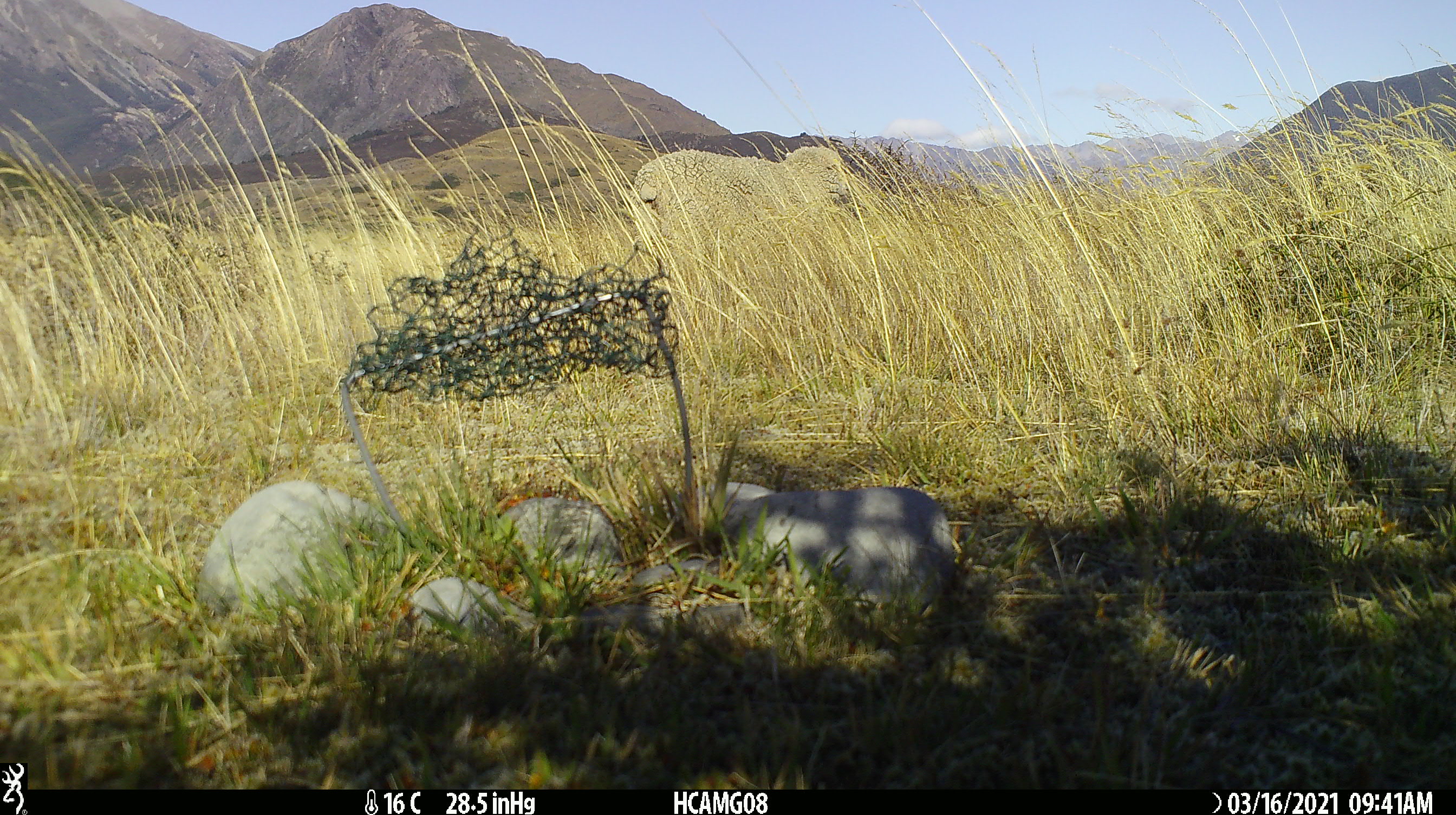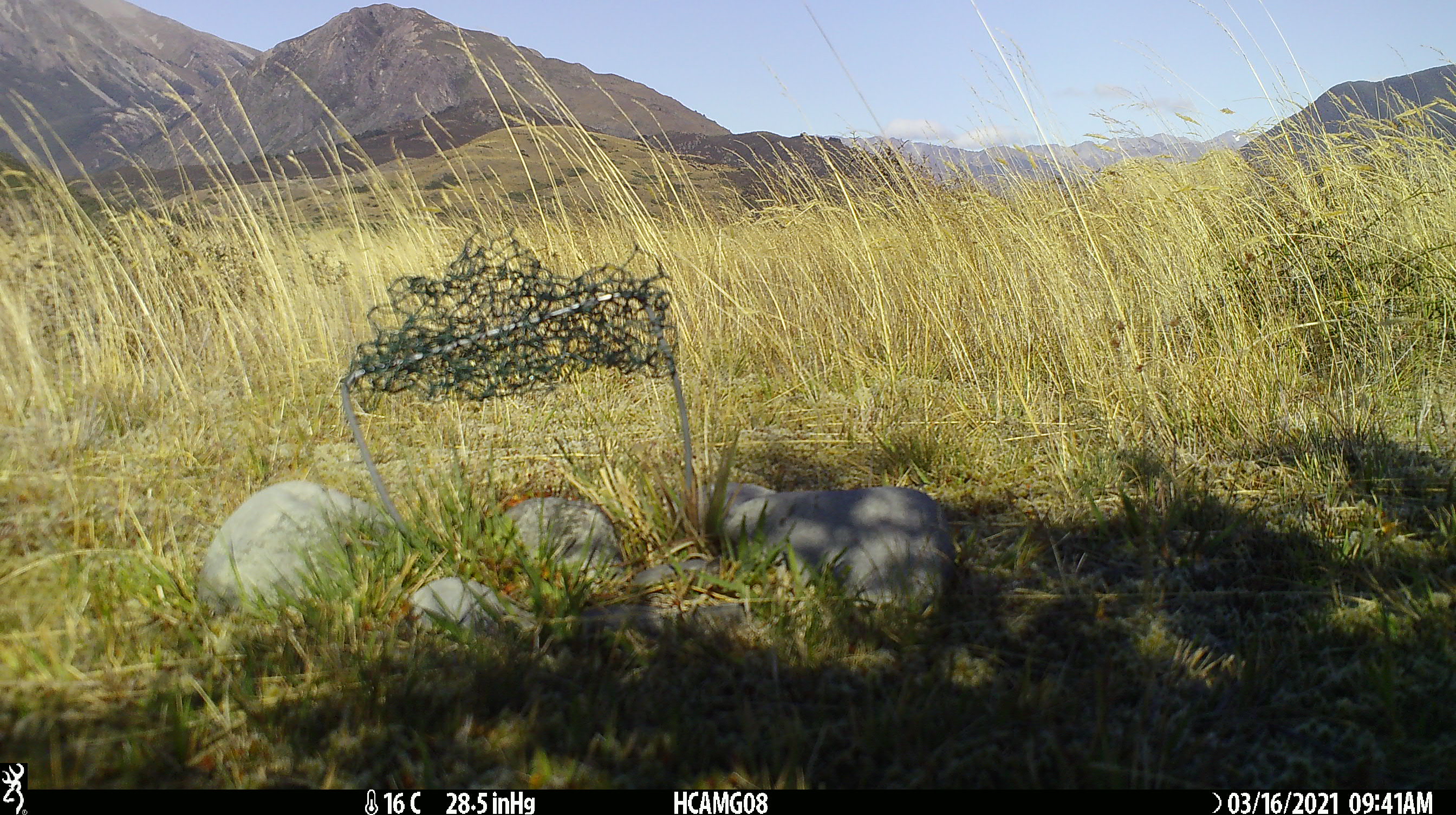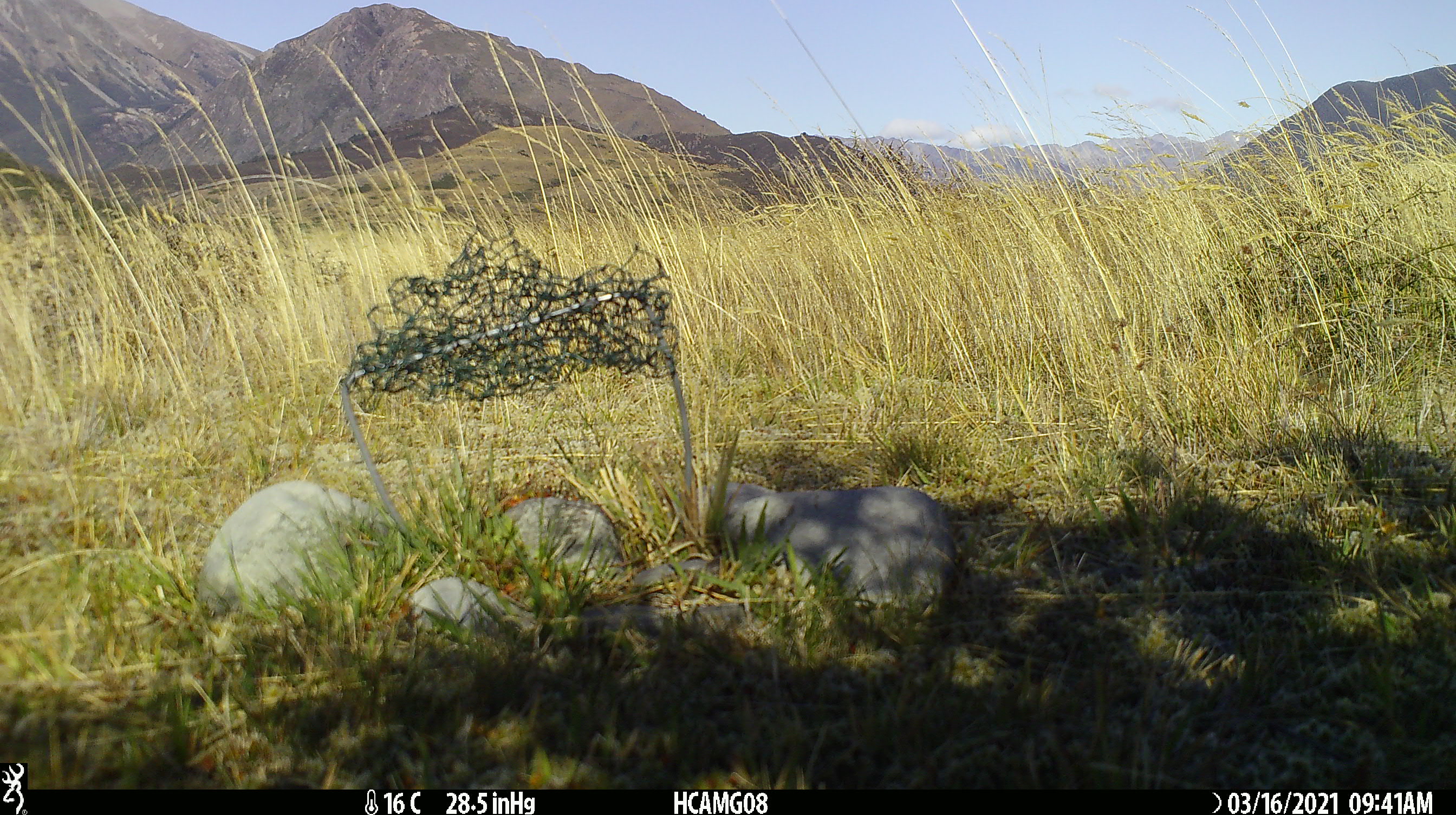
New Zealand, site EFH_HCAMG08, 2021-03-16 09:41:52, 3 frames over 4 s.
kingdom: Animalia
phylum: Chordata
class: Mammalia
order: Artiodactyla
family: Bovidae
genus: Ovis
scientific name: Ovis aries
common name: domestic sheep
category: sheep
Sheep (domestic sheep) (Ovis aries).